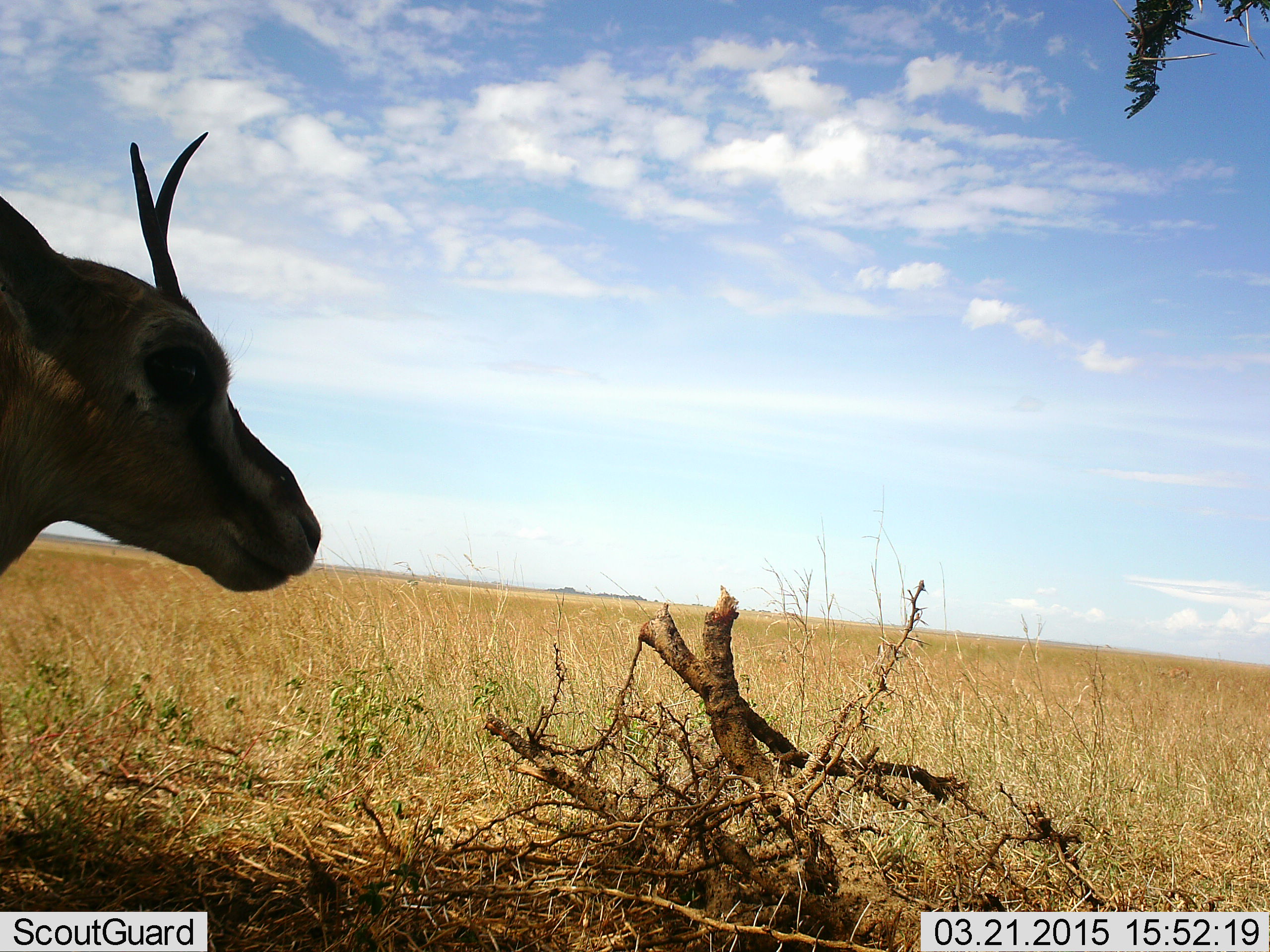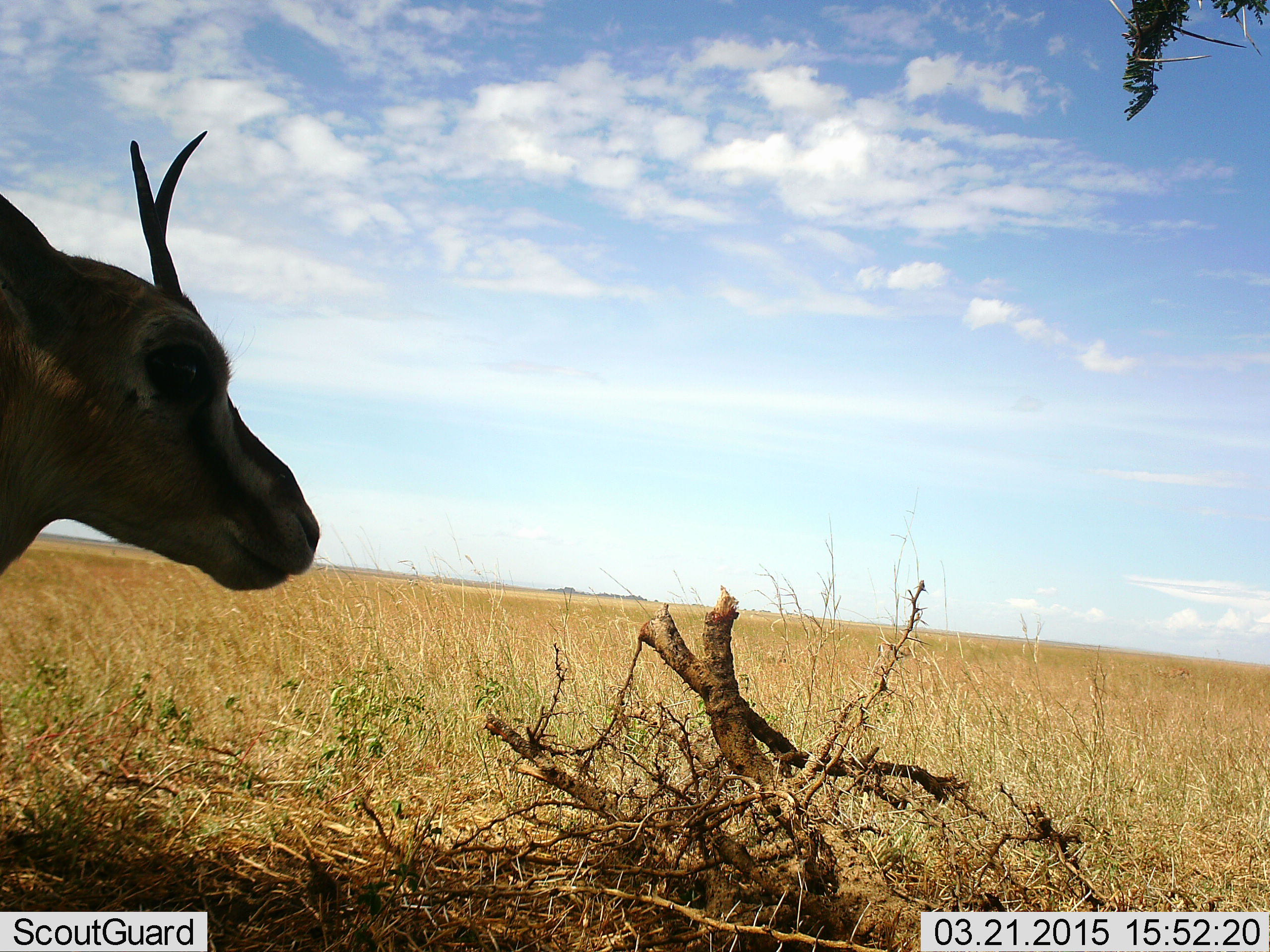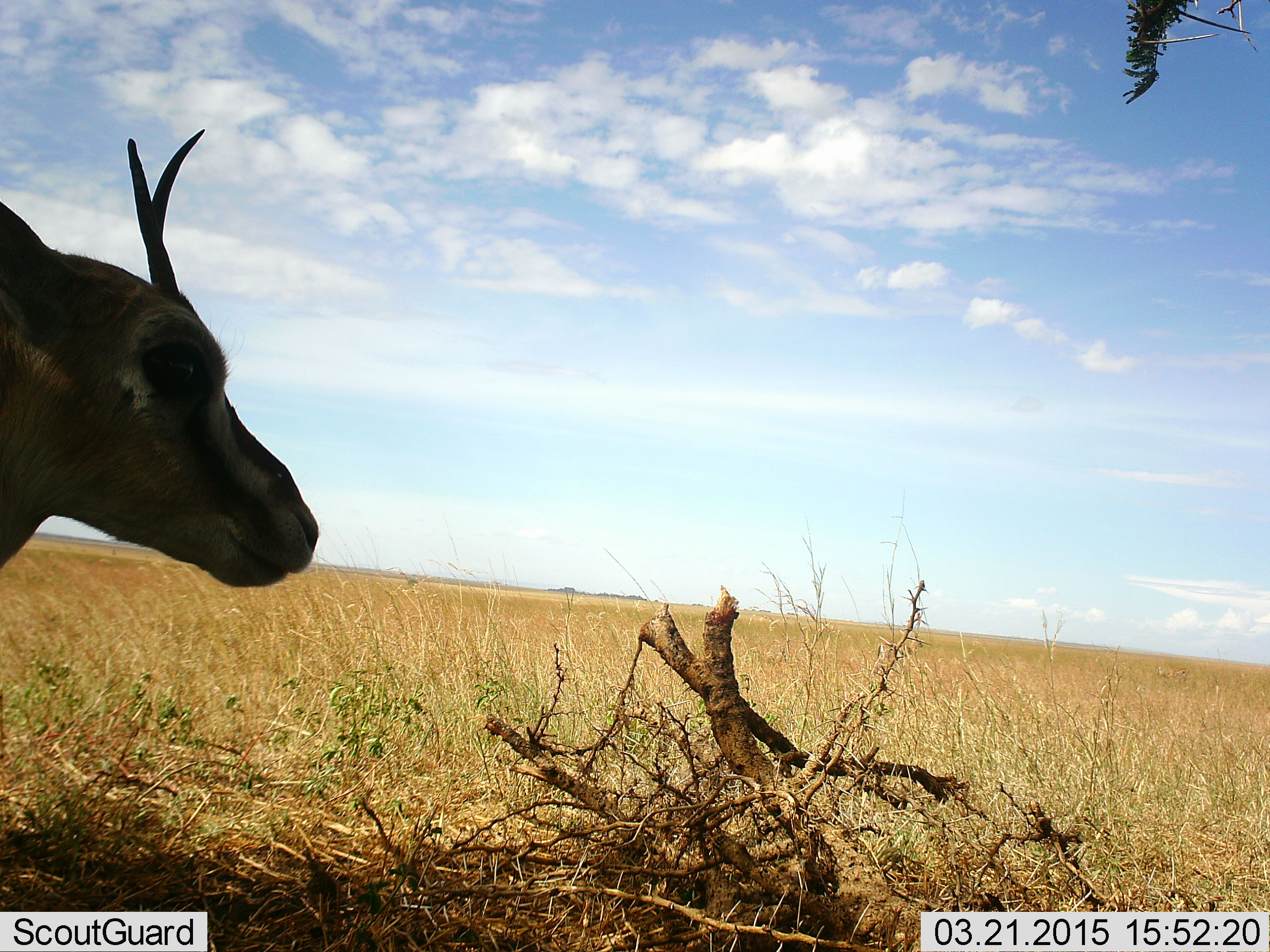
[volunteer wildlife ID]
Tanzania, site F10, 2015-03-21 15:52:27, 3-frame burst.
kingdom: Animalia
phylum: Chordata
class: Mammalia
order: Artiodactyla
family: Bovidae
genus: Eudorcas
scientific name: Eudorcas thomsonii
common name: thomson's gazelle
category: gazellethomsons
Gazellethomsons (thomson's gazelle) (Eudorcas thomsonii), count 1. Behavior (volunteer vote fractions): standing 90%, resting 10%, moving 0%, interacting 0%. Young present (vote fraction): 0%. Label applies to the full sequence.